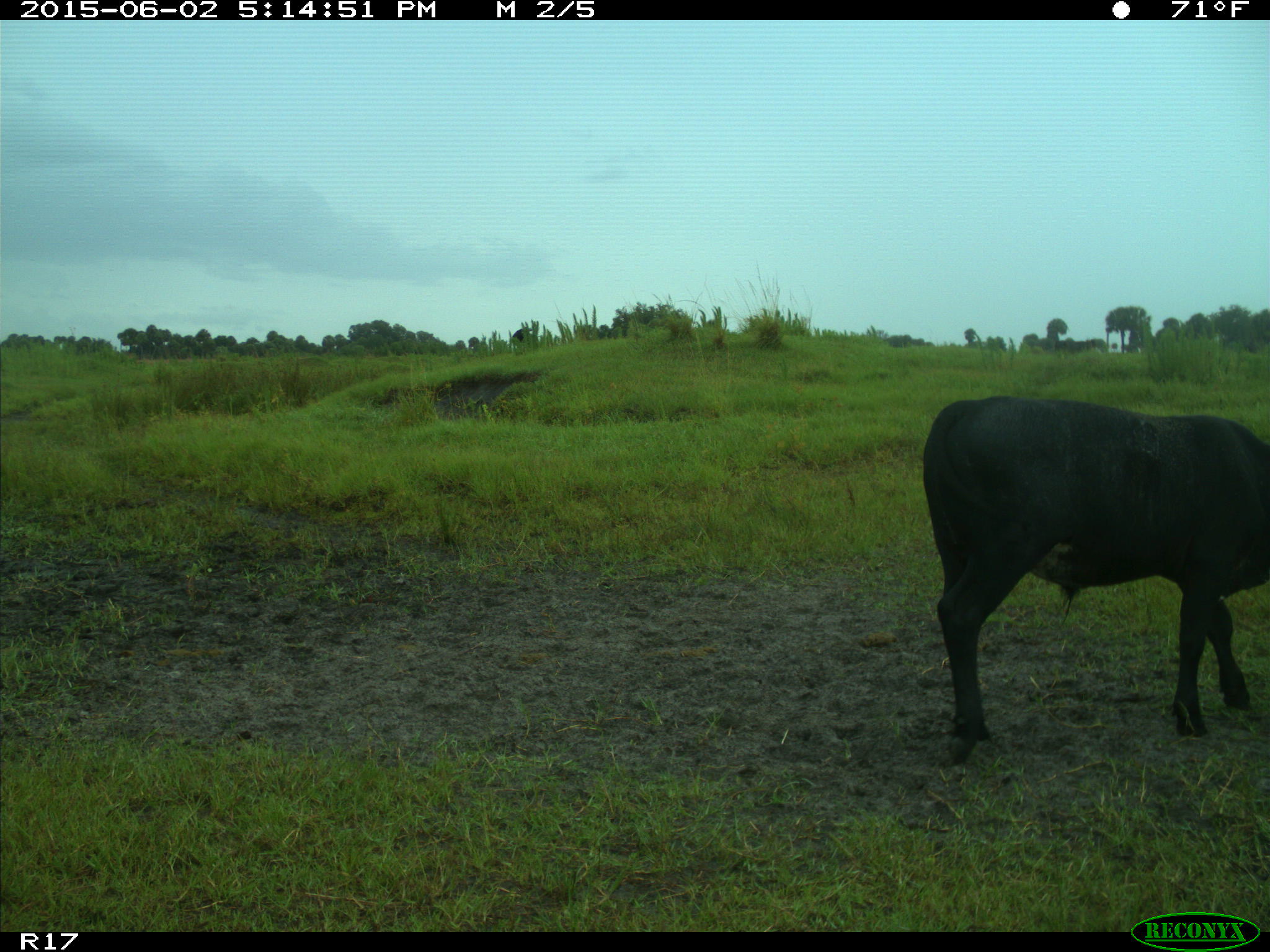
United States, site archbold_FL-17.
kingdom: Animalia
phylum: Chordata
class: Mammalia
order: Artiodactyla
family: Bovidae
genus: Bos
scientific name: Bos taurus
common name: domestic cow